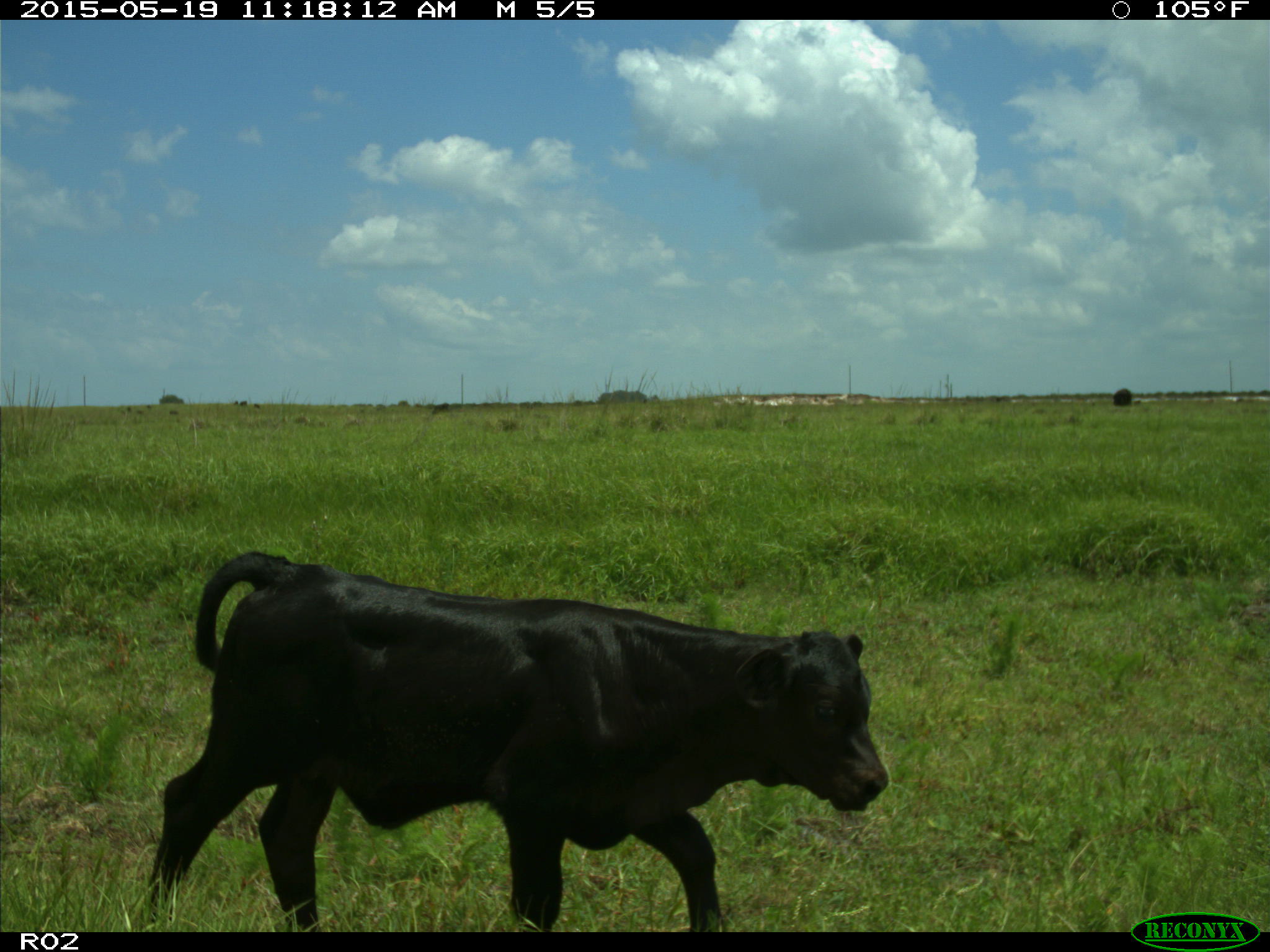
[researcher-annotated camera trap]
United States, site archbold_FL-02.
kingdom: Animalia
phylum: Chordata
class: Mammalia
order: Artiodactyla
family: Bovidae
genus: Bos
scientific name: Bos taurus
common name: domestic cow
Bos taurus (domestic cow).